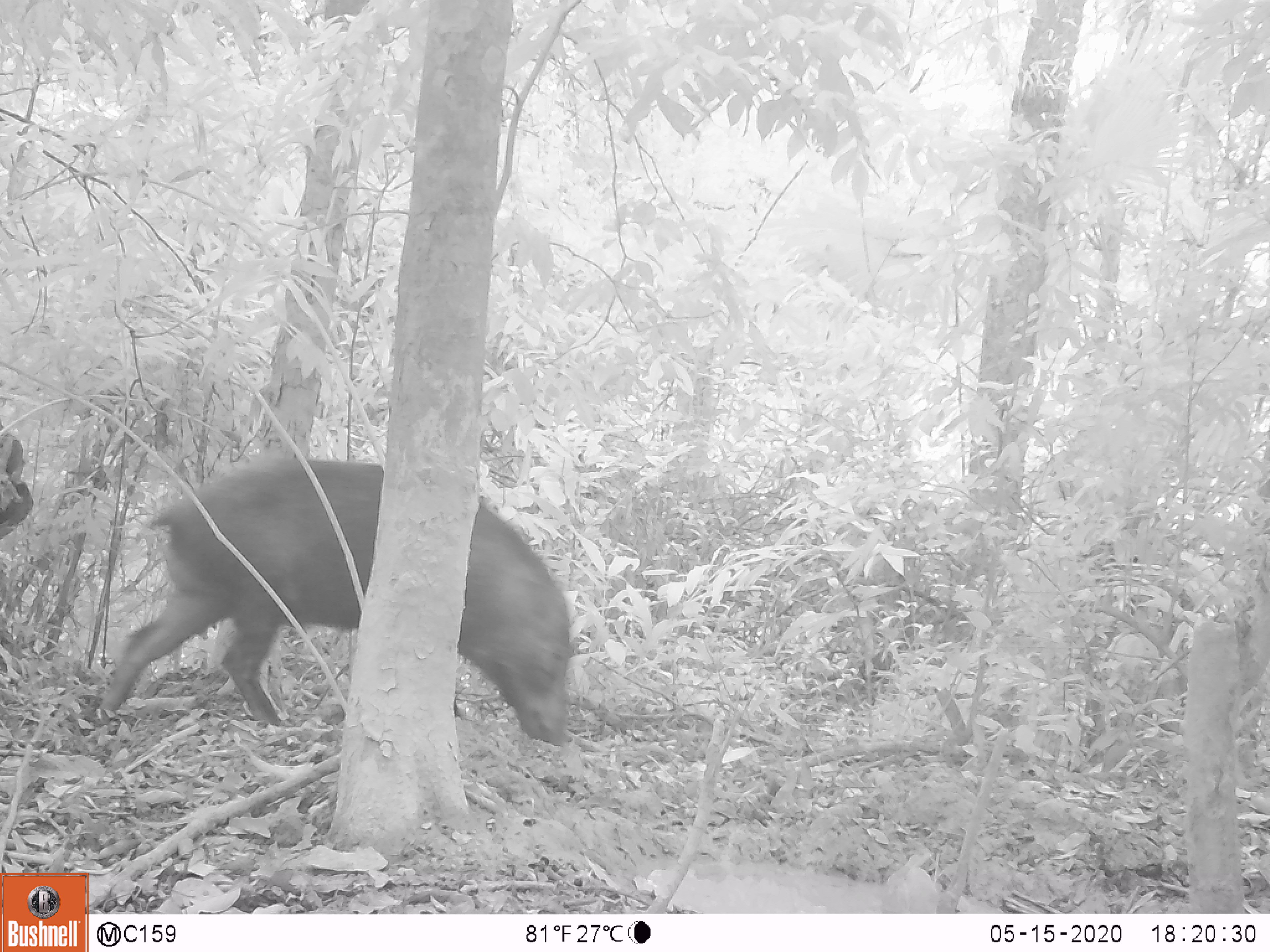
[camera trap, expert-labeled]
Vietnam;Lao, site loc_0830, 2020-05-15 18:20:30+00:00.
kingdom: Animalia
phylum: Chordata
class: Mammalia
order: Artiodactyla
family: Suidae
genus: Sus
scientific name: Sus scrofa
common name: eurasian wild pig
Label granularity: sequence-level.